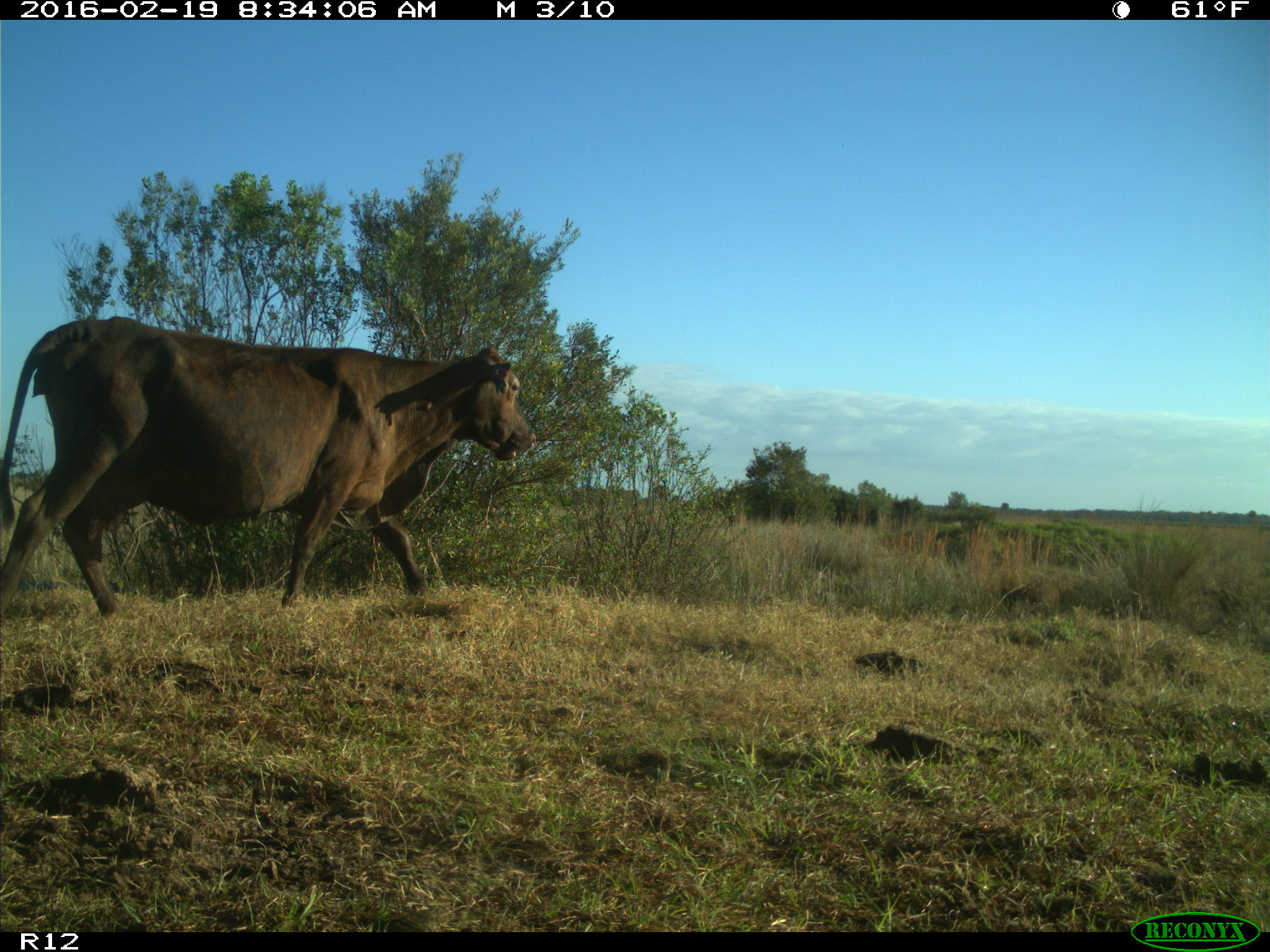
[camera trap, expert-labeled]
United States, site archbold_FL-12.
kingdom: Animalia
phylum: Chordata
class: Mammalia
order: Artiodactyla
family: Bovidae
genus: Bos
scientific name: Bos taurus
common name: domestic cow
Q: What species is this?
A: Bos taurus (domestic cow).